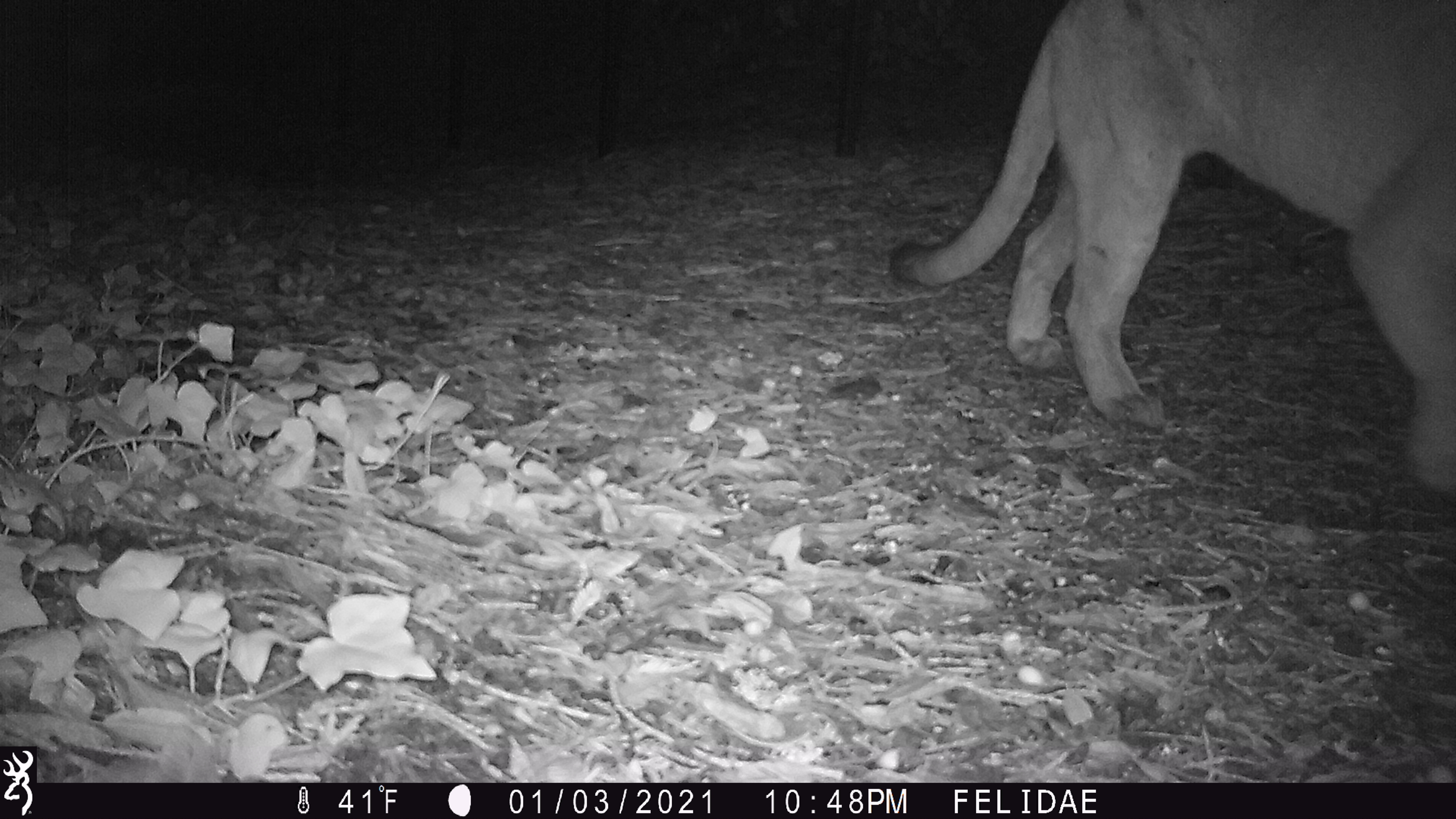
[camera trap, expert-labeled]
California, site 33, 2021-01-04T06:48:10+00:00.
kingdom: Animalia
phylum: Chordata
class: Mammalia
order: Carnivora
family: Felidae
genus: Puma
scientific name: Puma concolor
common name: puma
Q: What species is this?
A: Puma (Puma concolor).